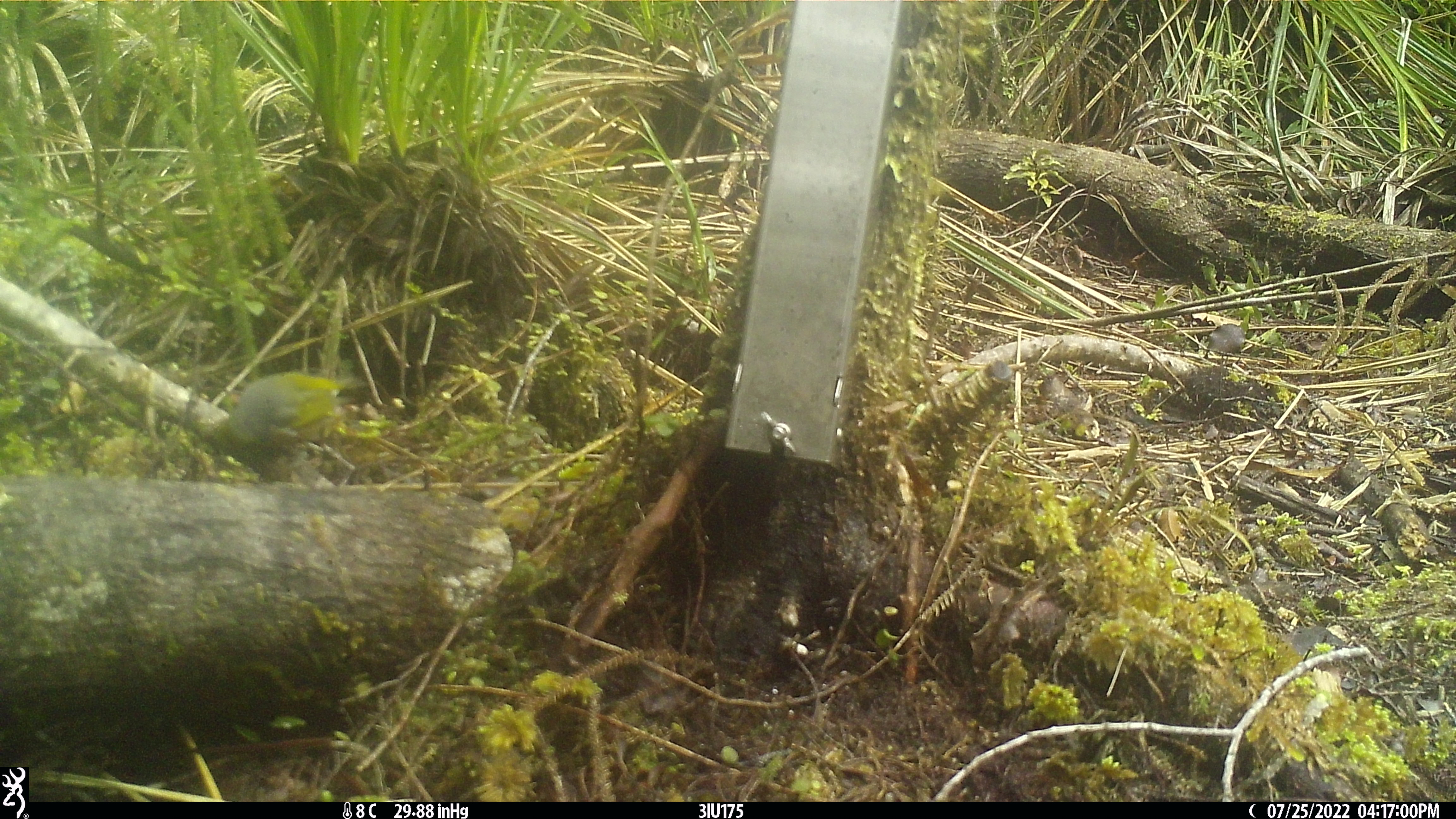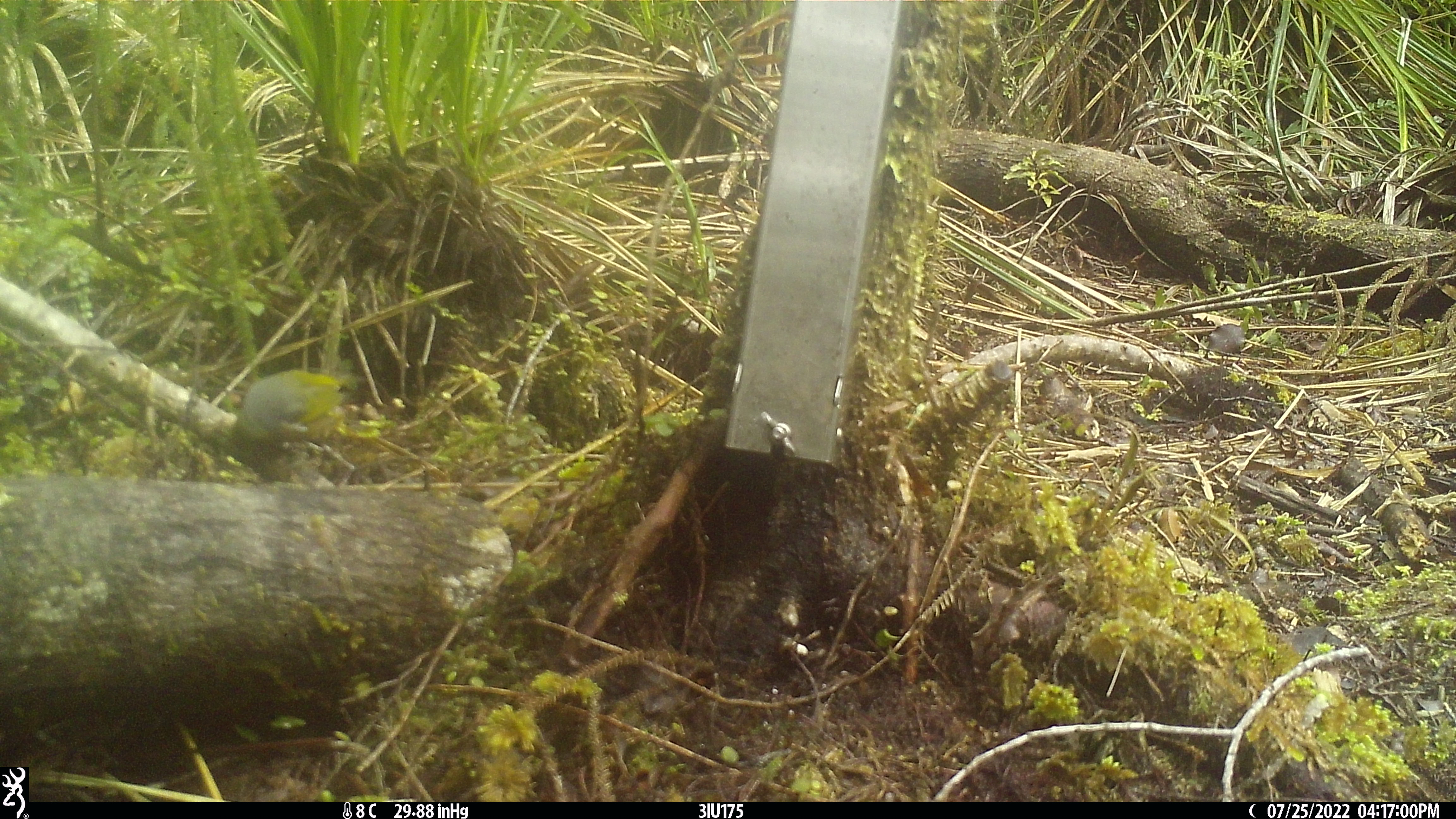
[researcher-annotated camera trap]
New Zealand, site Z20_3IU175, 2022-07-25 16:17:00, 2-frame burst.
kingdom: Animalia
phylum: Chordata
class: Aves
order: Passeriformes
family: Zosteropidae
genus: Zosterops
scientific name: Zosterops lateralis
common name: silvereye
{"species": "silvereye (Zosterops lateralis)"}